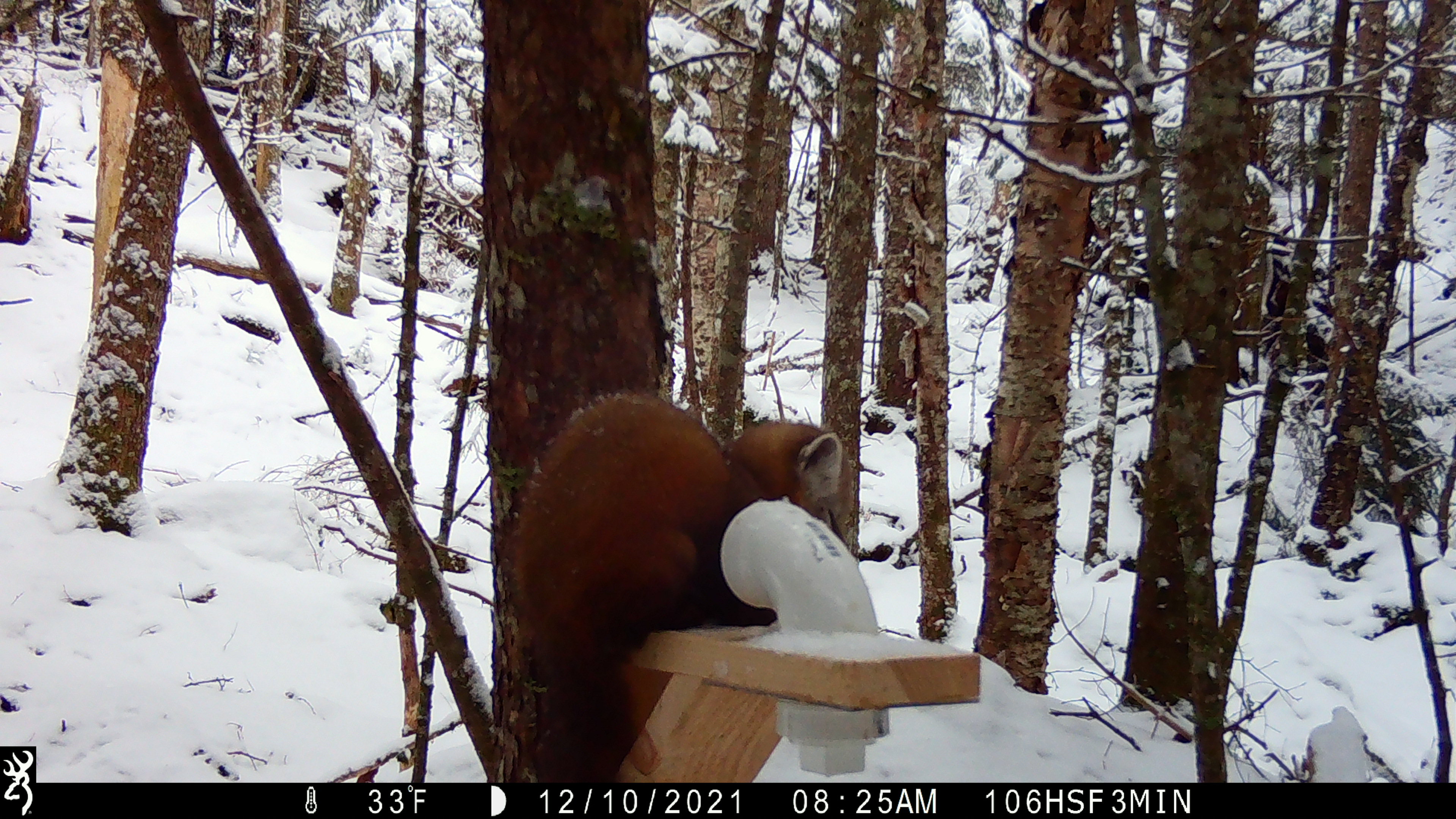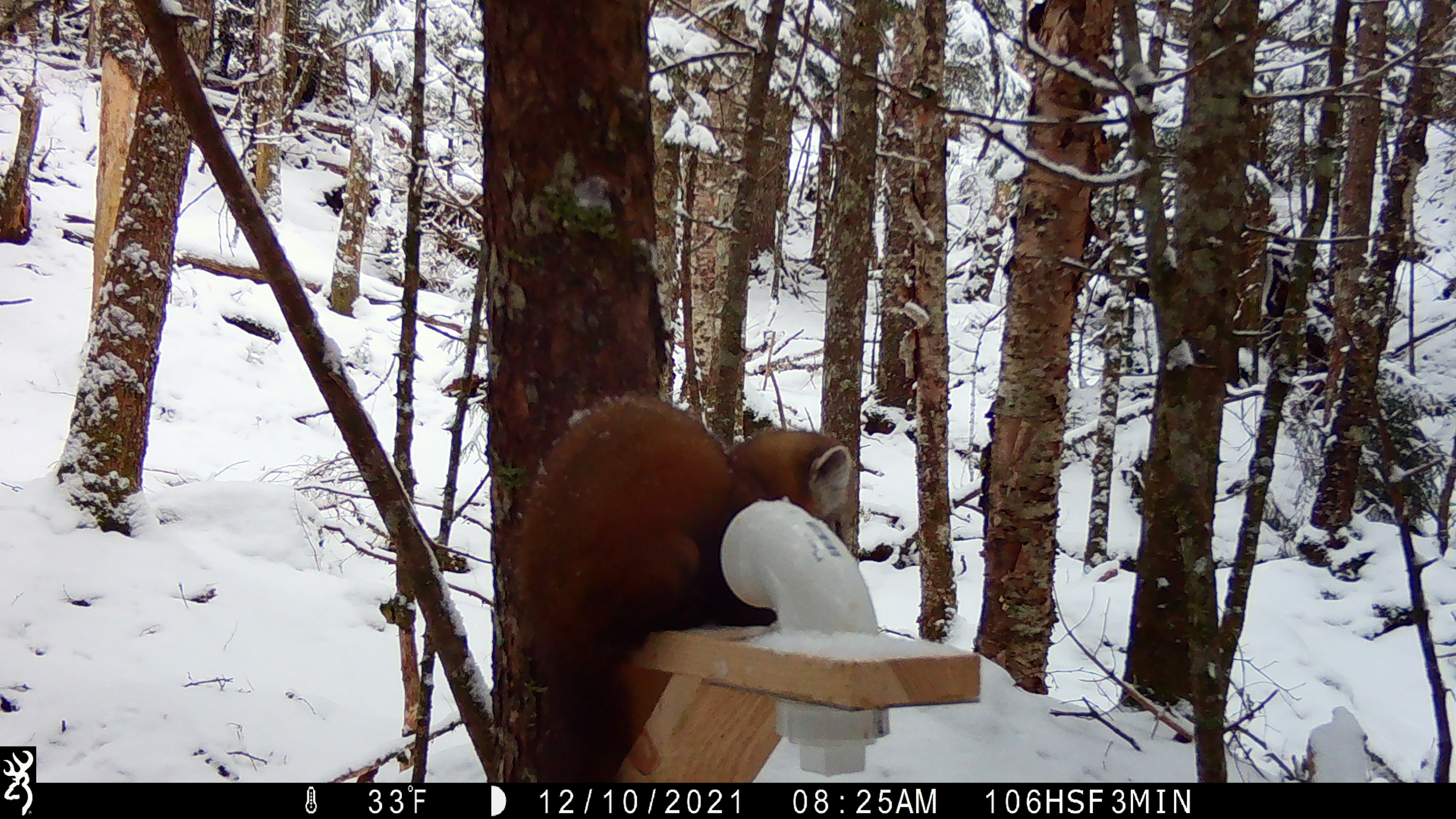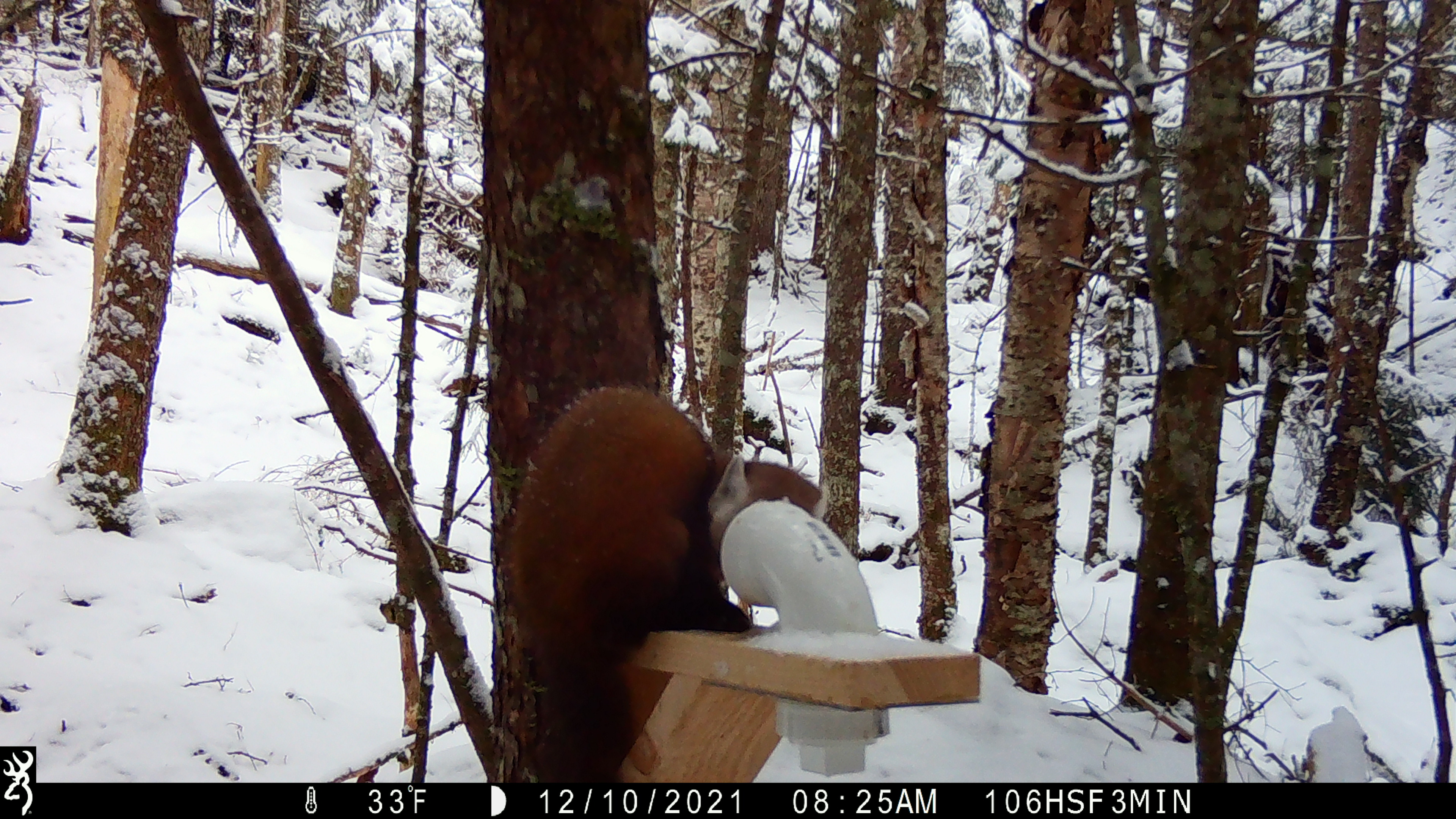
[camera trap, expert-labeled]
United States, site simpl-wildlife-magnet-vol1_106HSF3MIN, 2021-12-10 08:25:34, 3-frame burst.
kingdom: Animalia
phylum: Chordata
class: Mammalia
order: Carnivora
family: Mustelidae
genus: Martes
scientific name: Martes americana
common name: american marten